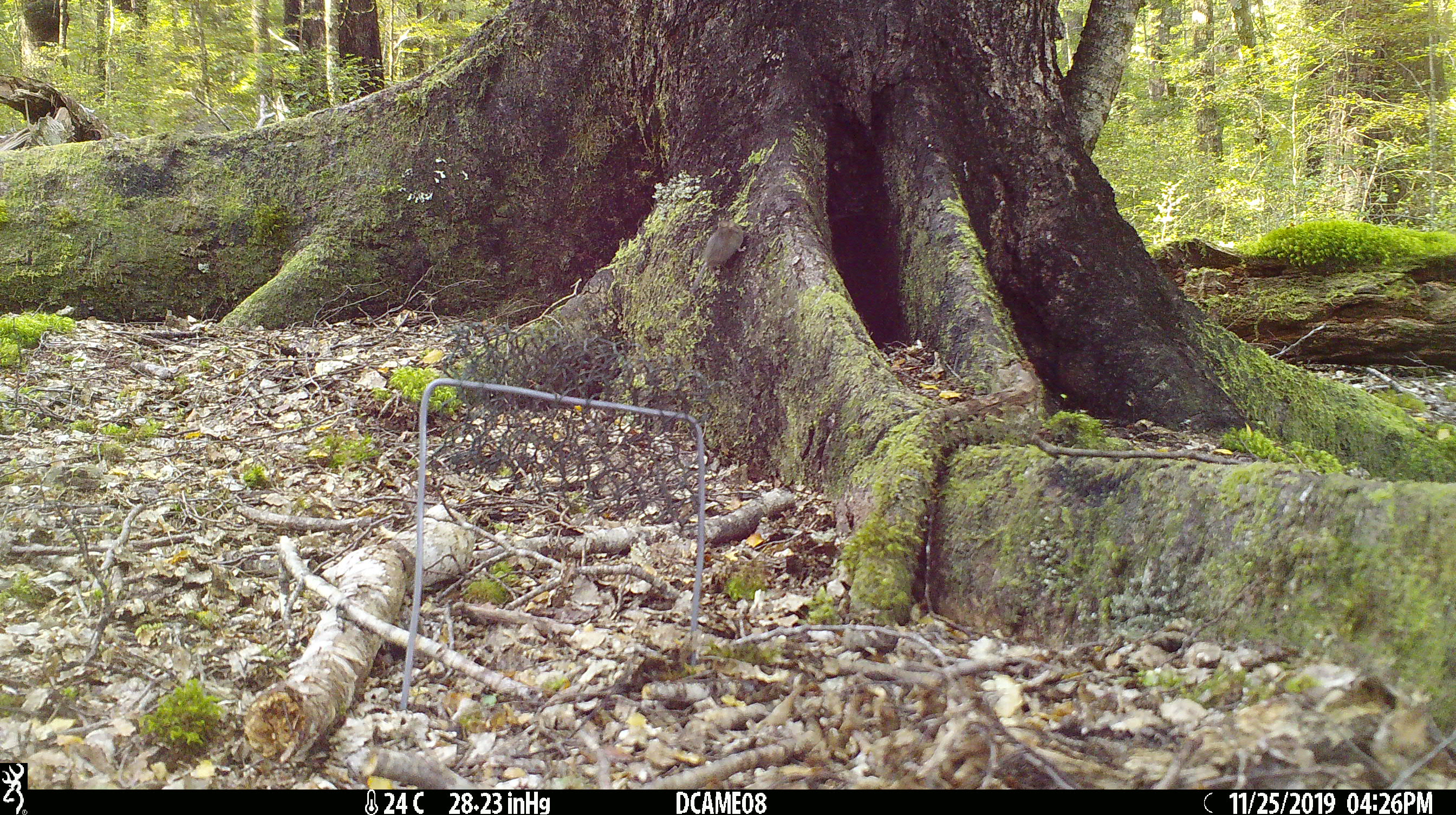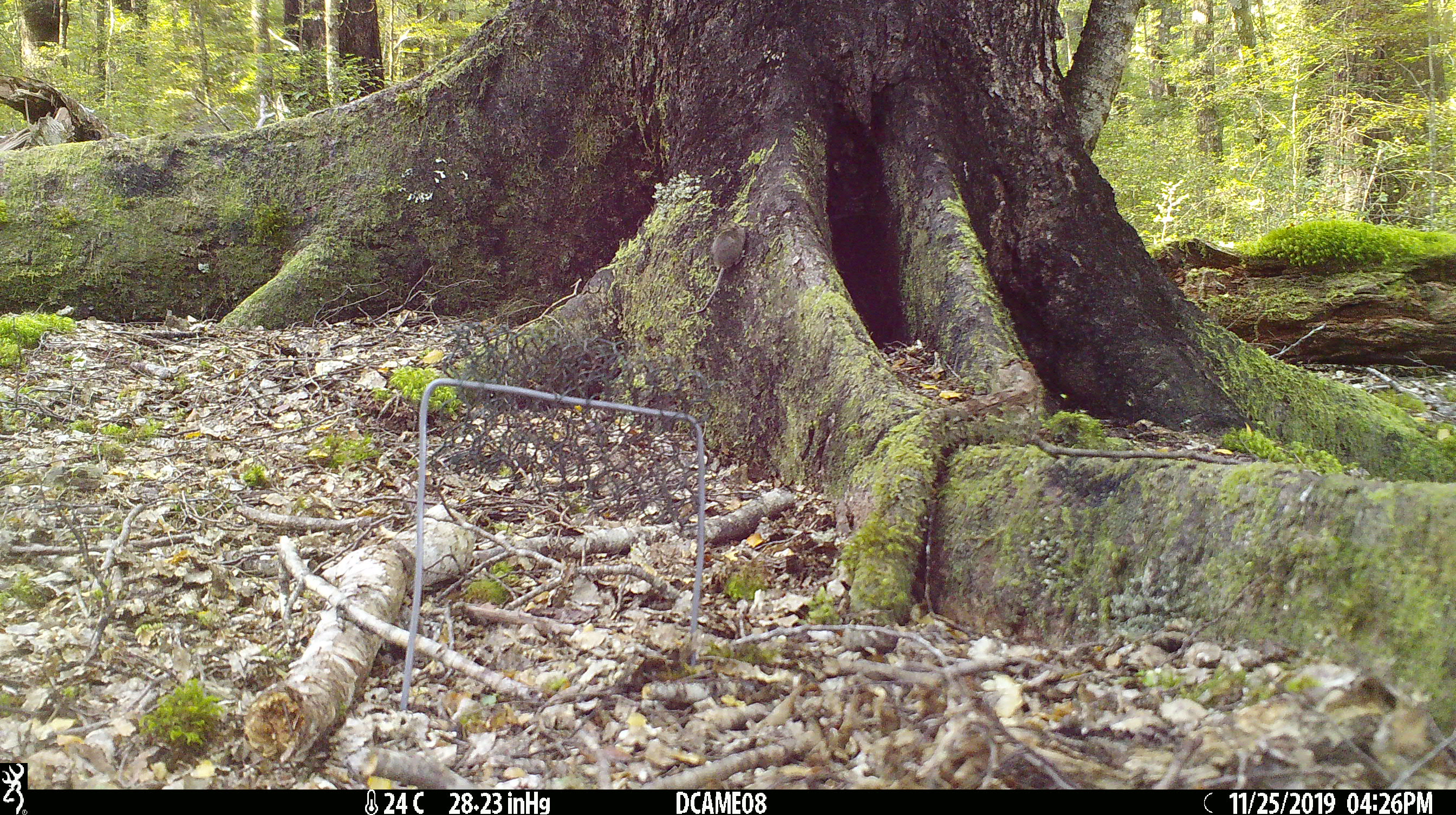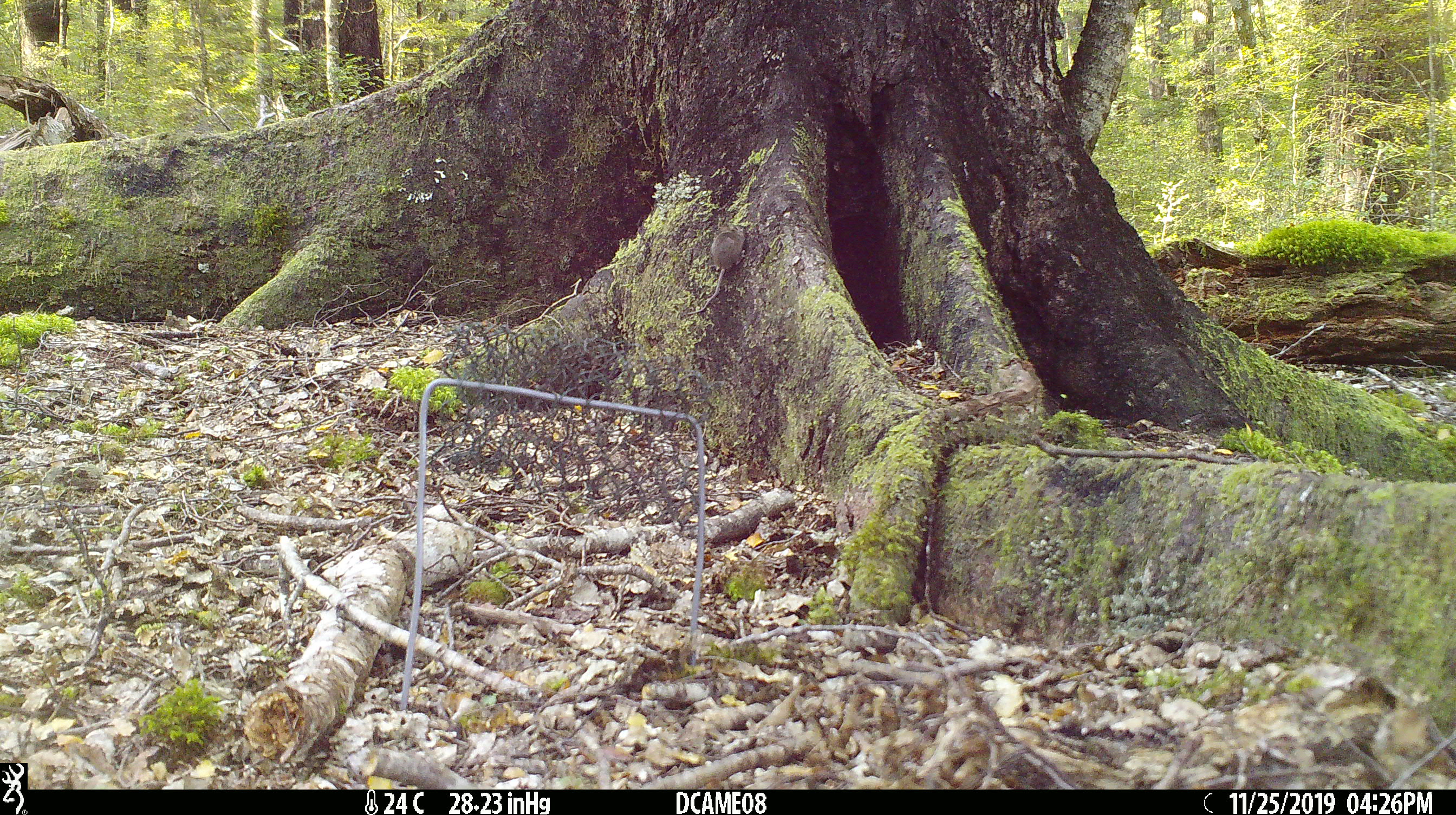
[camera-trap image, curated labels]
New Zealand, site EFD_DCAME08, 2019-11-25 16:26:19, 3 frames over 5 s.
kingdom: Animalia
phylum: Chordata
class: Mammalia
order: Rodentia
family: Muridae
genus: Mus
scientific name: Mus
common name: mouse